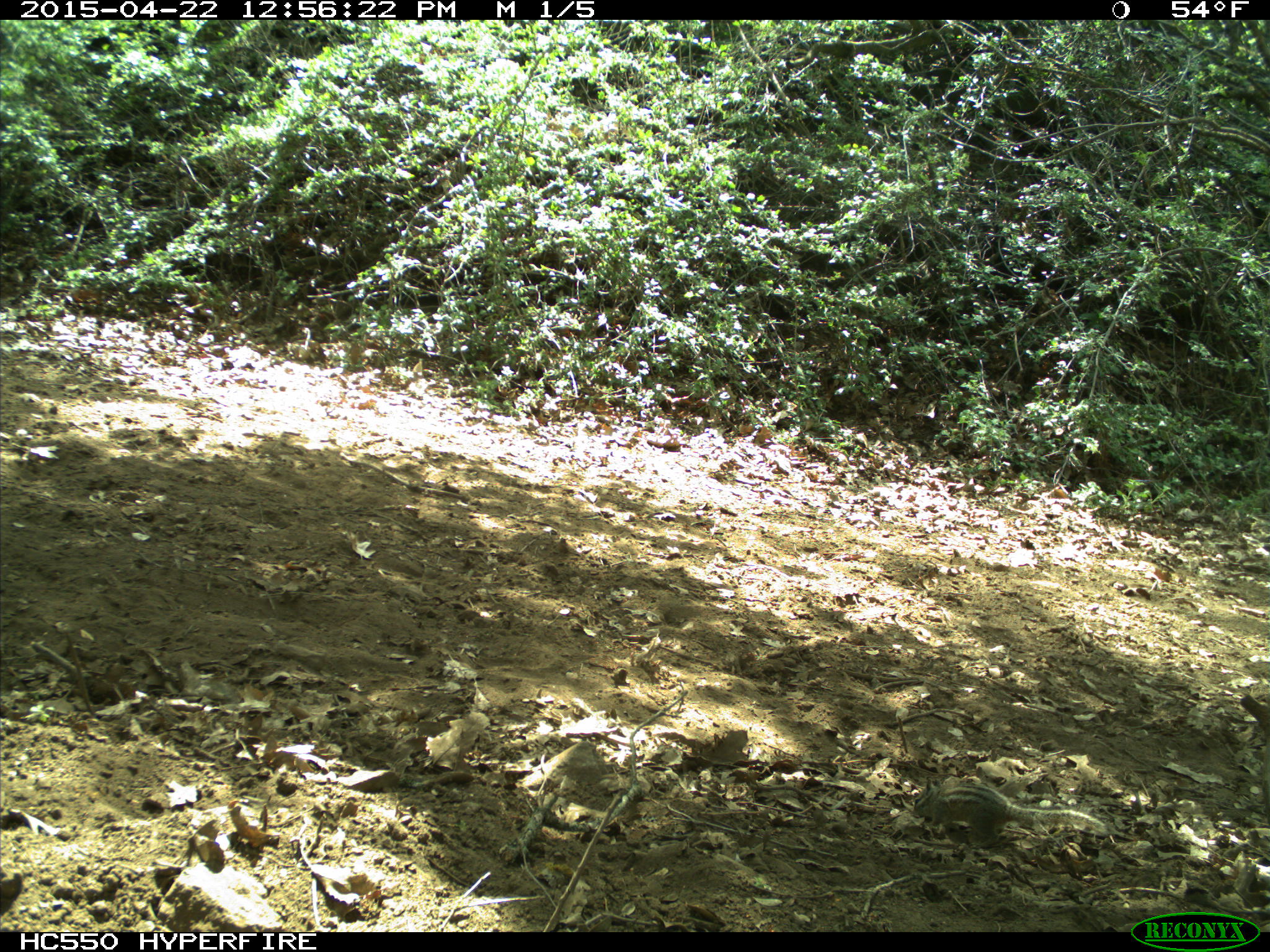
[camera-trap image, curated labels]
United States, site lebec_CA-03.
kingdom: Animalia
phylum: Chordata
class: Mammalia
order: Rodentia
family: Sciuridae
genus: Tamias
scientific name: Tamias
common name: chipmunk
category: unidentified chipmunk